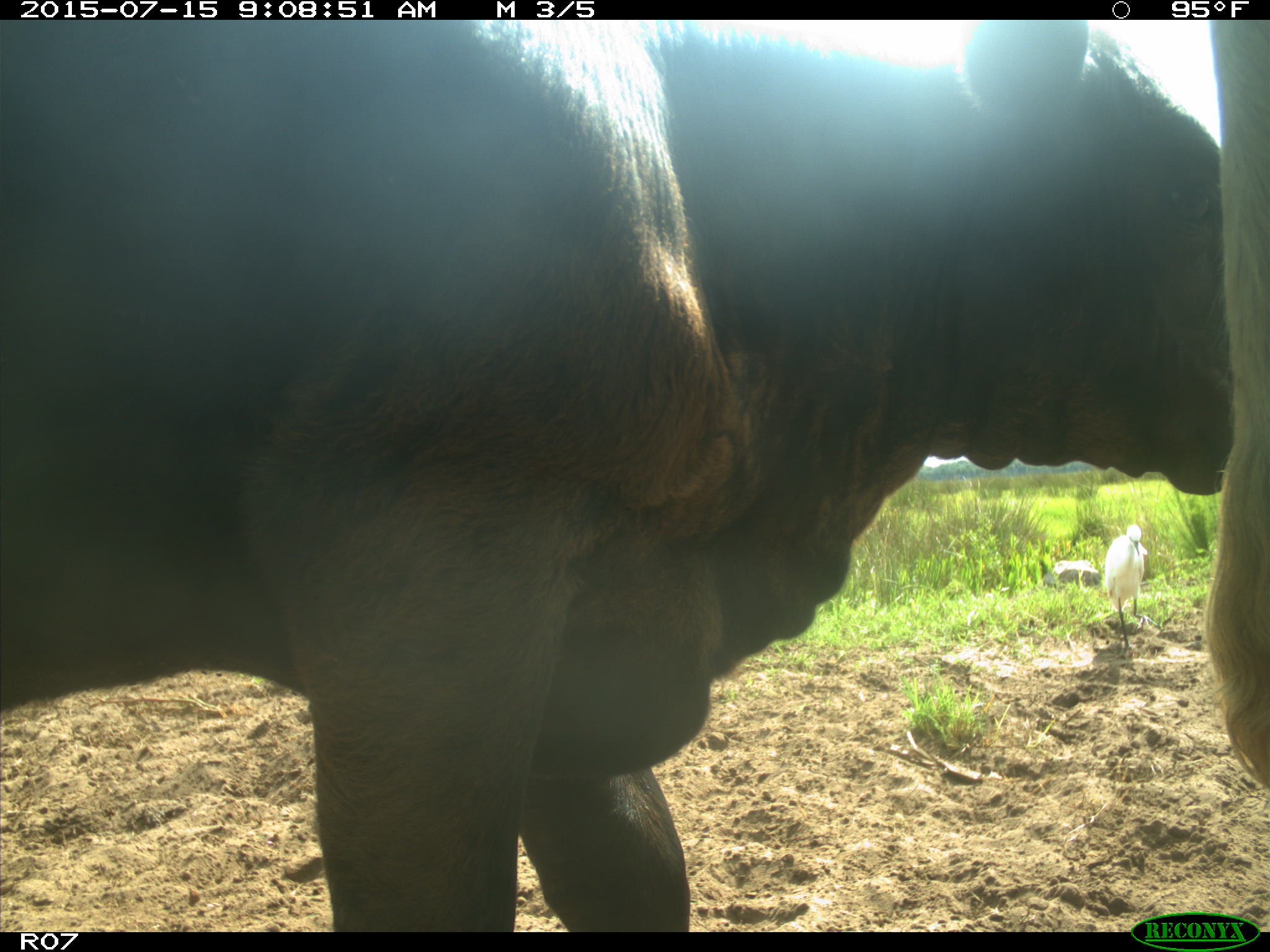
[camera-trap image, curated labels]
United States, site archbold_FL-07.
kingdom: Animalia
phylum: Chordata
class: Mammalia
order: Artiodactyla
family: Bovidae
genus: Bos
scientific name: Bos taurus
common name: domestic cow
Bos taurus (domestic cow).